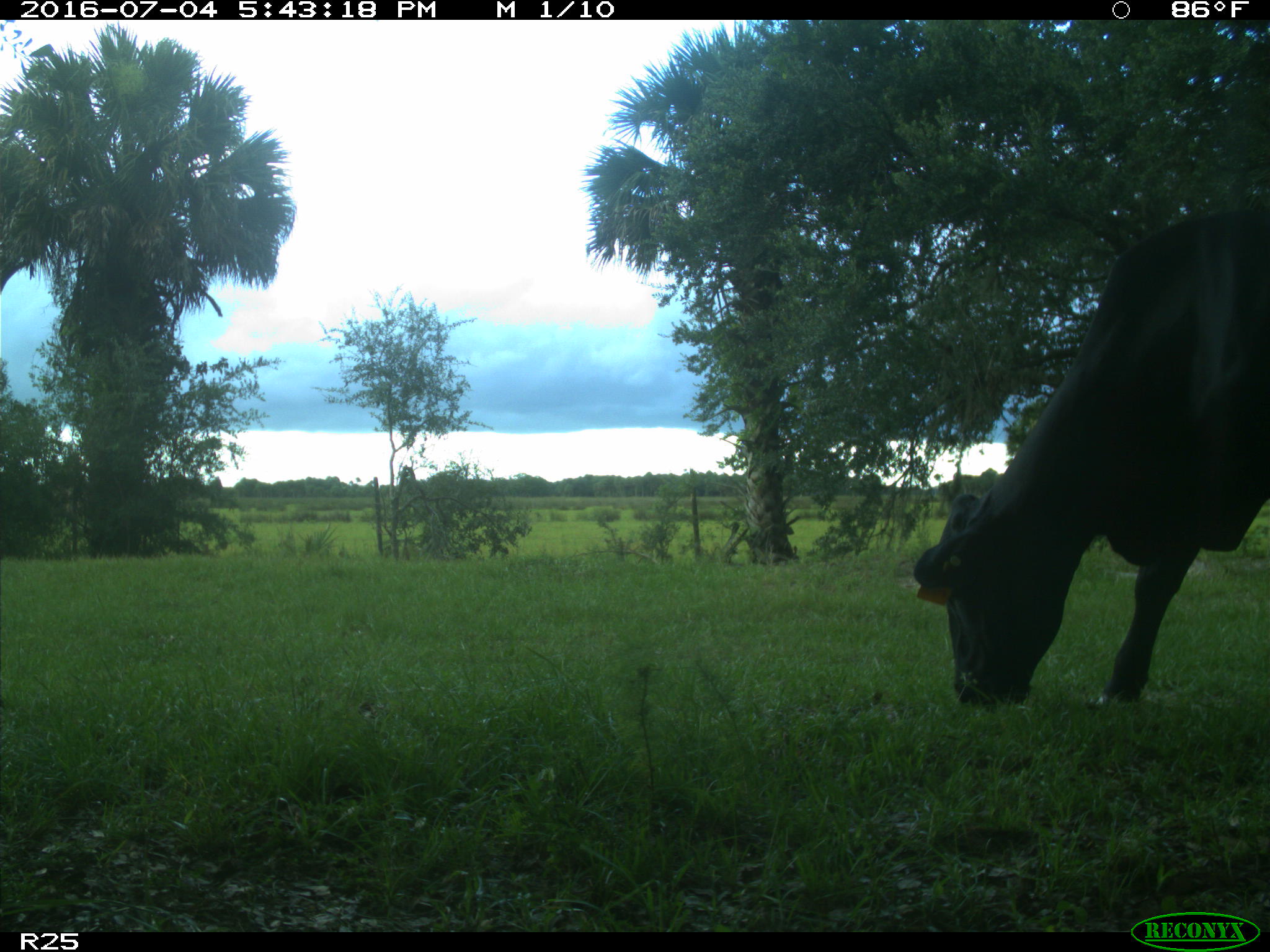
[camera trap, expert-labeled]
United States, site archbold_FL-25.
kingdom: Animalia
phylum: Chordata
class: Mammalia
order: Artiodactyla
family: Bovidae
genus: Bos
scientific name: Bos taurus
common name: domestic cow